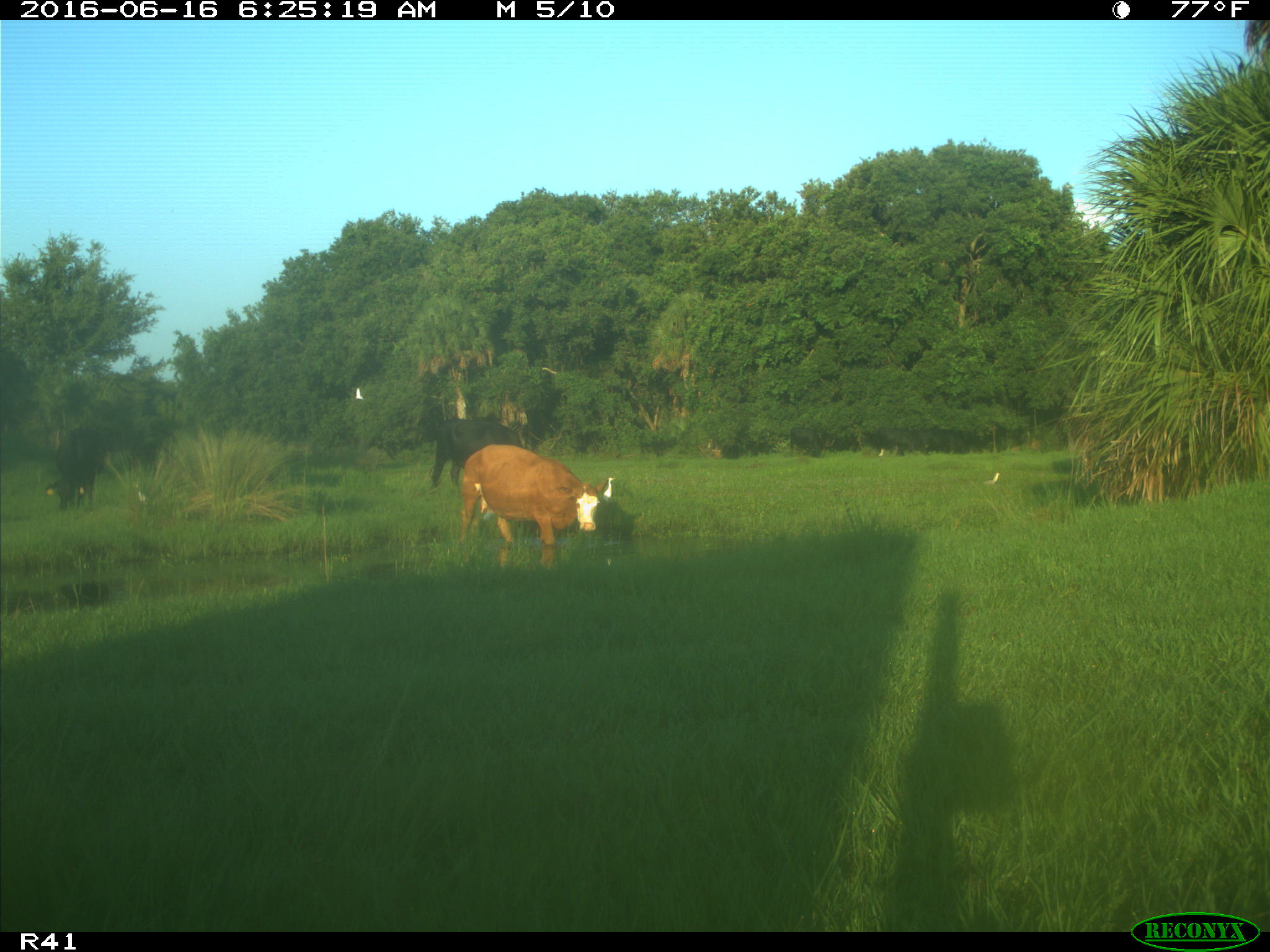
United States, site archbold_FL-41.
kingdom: Animalia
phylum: Chordata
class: Mammalia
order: Artiodactyla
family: Bovidae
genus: Bos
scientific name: Bos taurus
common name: domestic cow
Bos taurus (domestic cow).